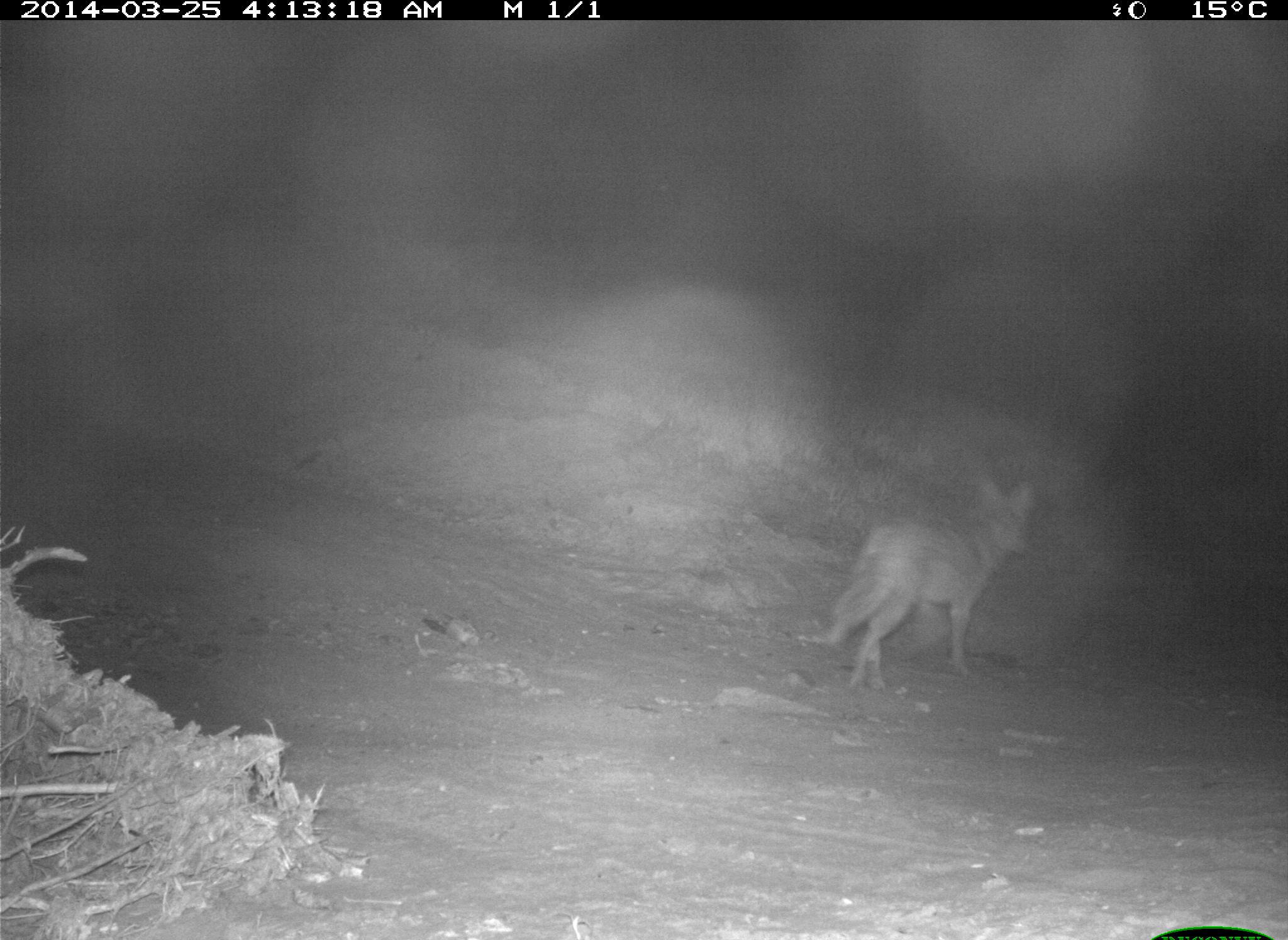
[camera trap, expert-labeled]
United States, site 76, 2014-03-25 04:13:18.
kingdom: Animalia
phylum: Chordata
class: Mammalia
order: Carnivora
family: Felidae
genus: Lynx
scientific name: Lynx rufus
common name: bobcat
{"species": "bobcat (Lynx rufus)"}